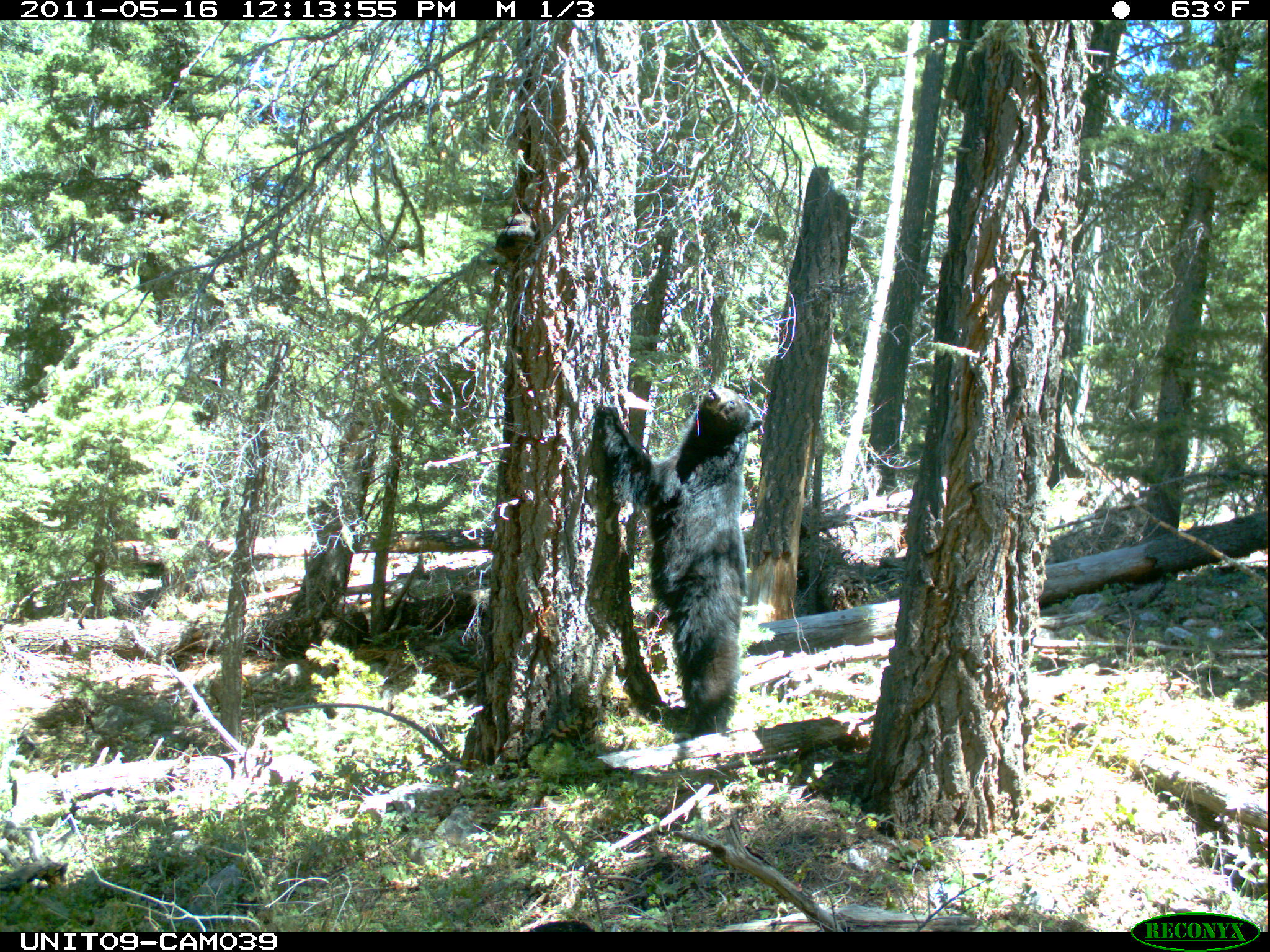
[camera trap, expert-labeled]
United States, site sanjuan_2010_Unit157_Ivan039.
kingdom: Animalia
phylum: Chordata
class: Mammalia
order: Carnivora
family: Ursidae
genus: Ursus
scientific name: Ursus americanus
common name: american black bear